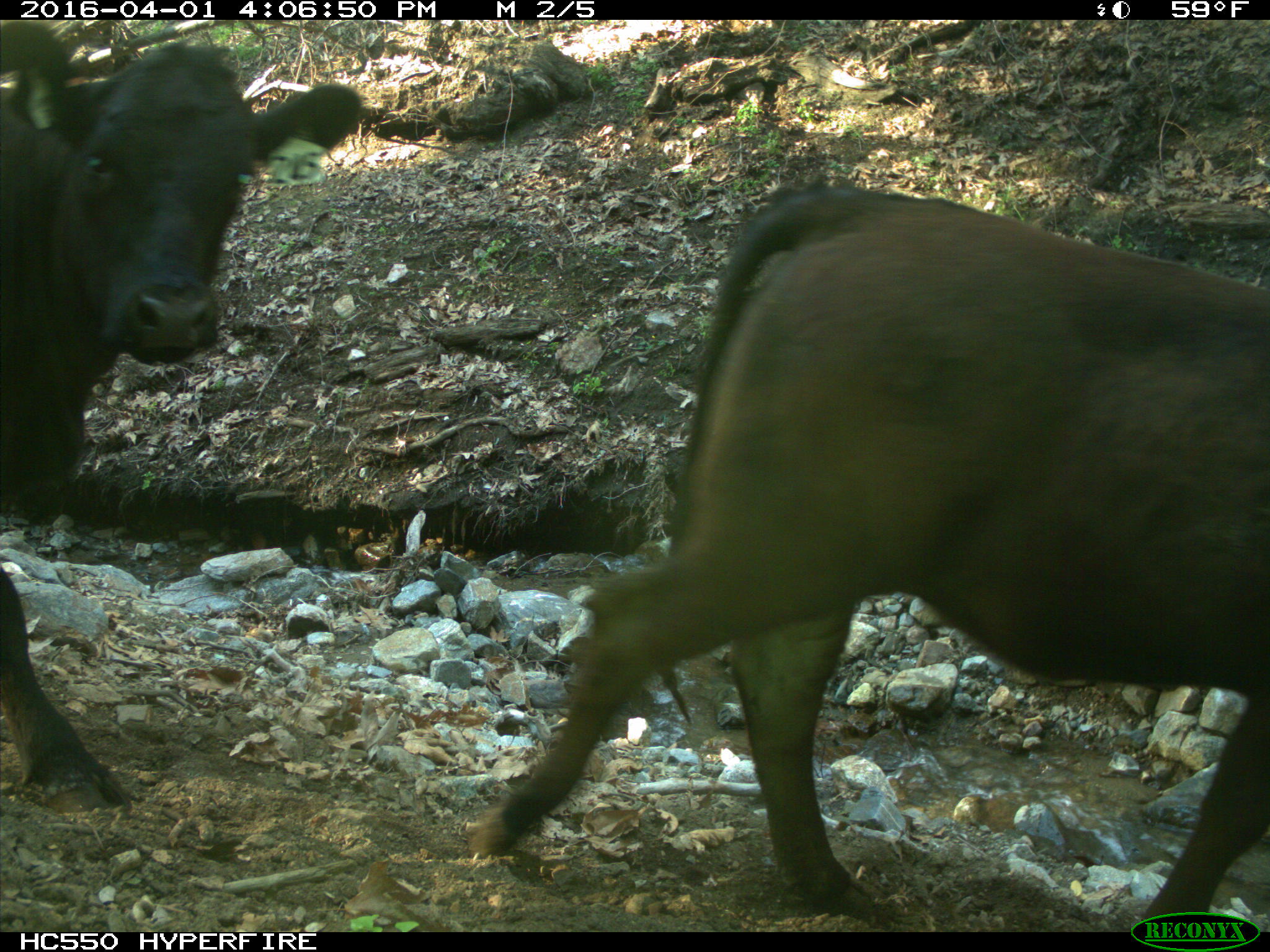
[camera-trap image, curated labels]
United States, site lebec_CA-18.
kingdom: Animalia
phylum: Chordata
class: Mammalia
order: Artiodactyla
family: Bovidae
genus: Bos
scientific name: Bos taurus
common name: domestic cow